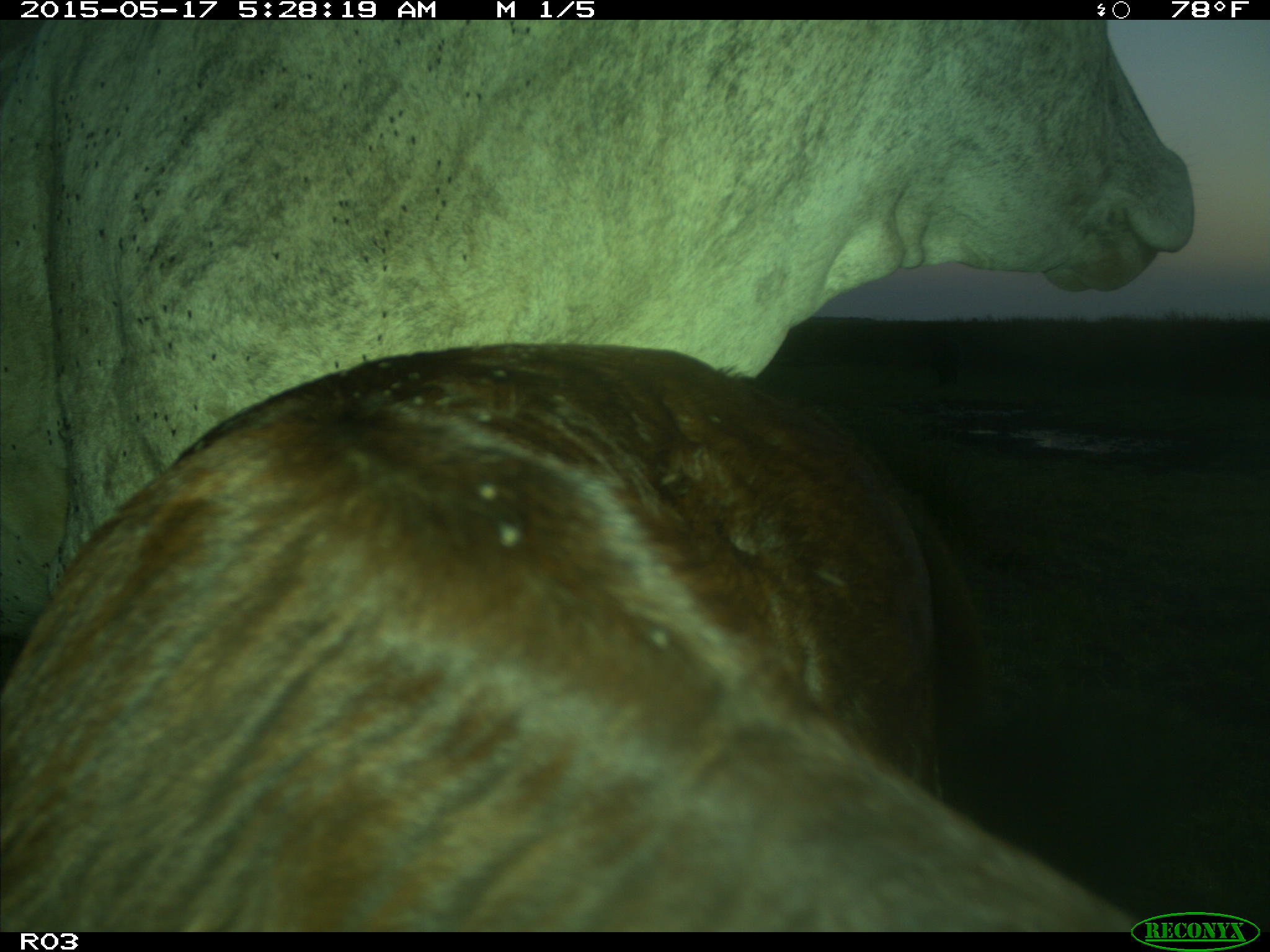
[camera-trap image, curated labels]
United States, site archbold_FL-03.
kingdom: Animalia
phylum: Chordata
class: Mammalia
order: Artiodactyla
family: Bovidae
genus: Bos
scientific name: Bos taurus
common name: domestic cow